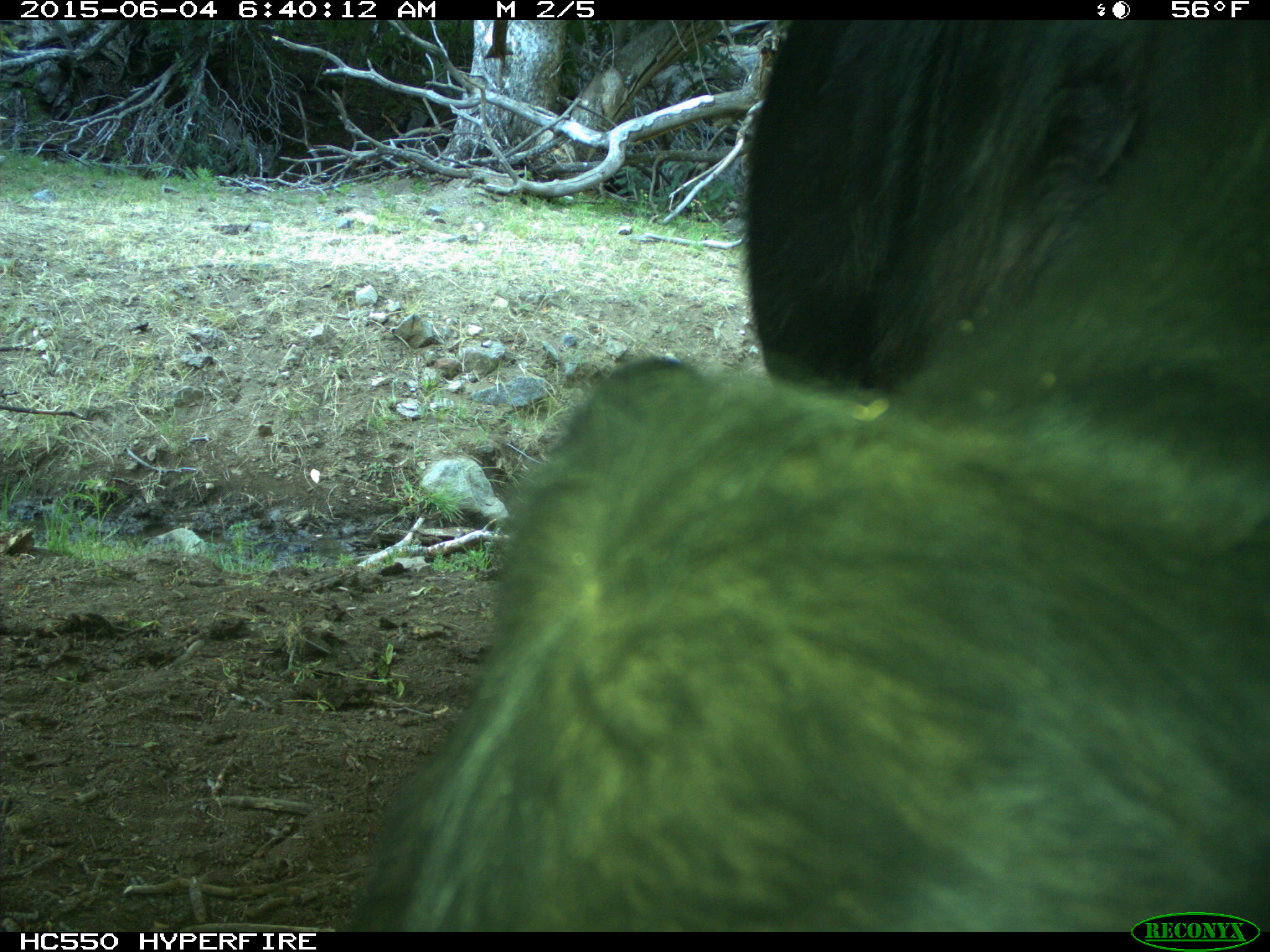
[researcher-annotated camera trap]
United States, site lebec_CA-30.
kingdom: Animalia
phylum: Chordata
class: Mammalia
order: Artiodactyla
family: Bovidae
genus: Bos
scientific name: Bos taurus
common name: domestic cow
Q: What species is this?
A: Bos taurus (domestic cow).